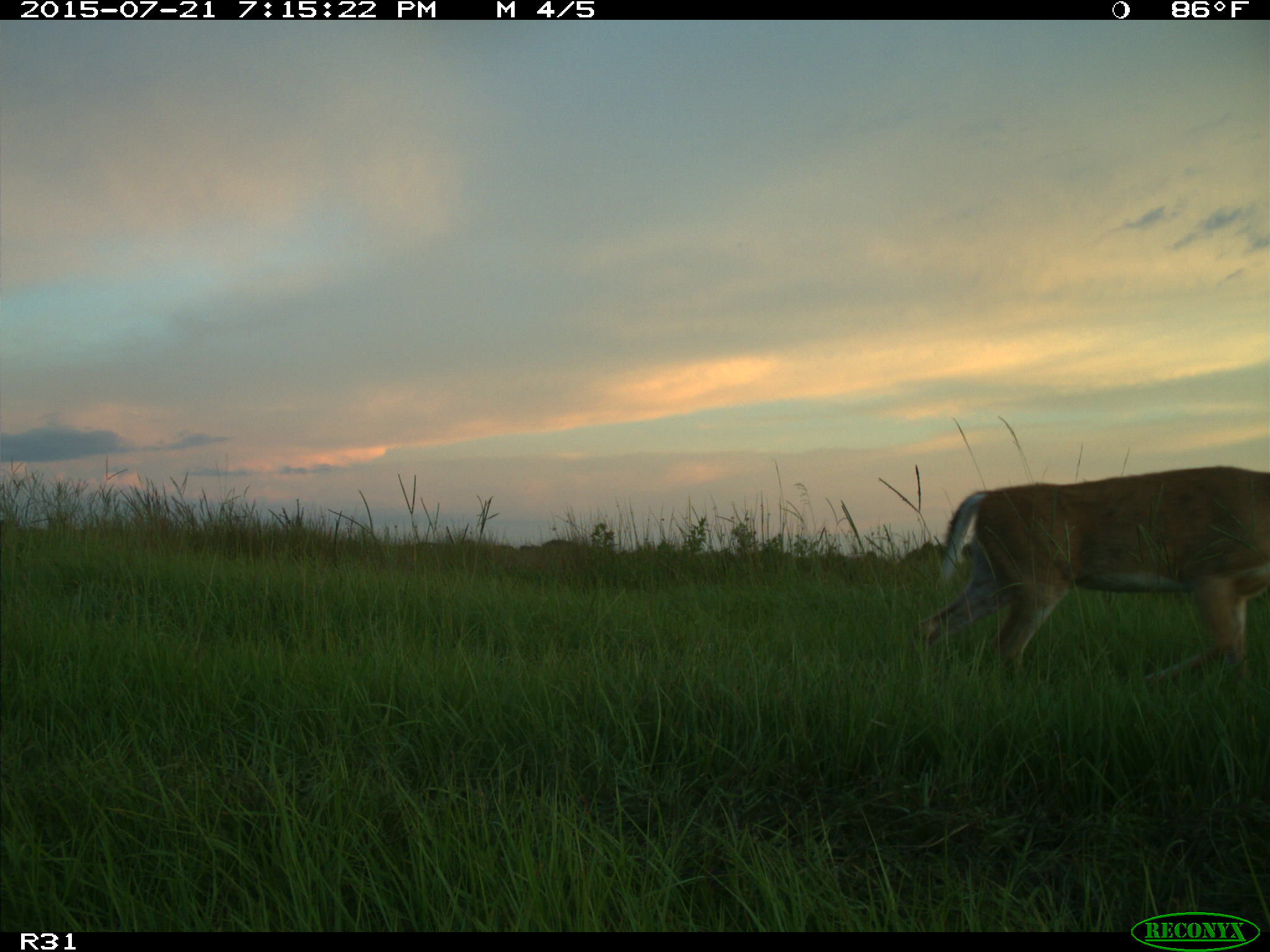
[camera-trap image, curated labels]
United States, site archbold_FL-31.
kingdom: Animalia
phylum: Chordata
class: Mammalia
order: Artiodactyla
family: Cervidae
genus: Odocoileus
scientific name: Odocoileus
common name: deer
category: unidentified deer